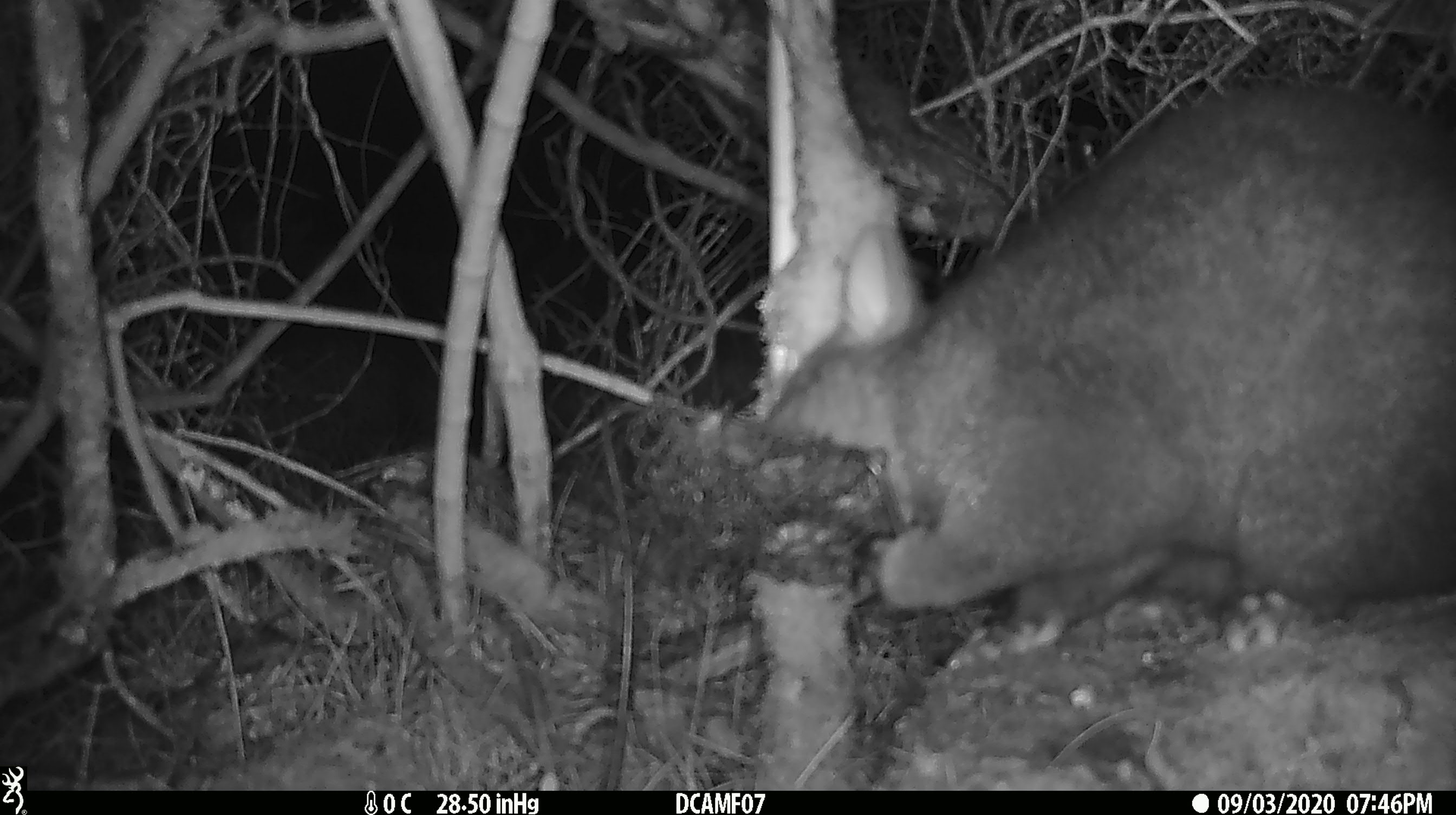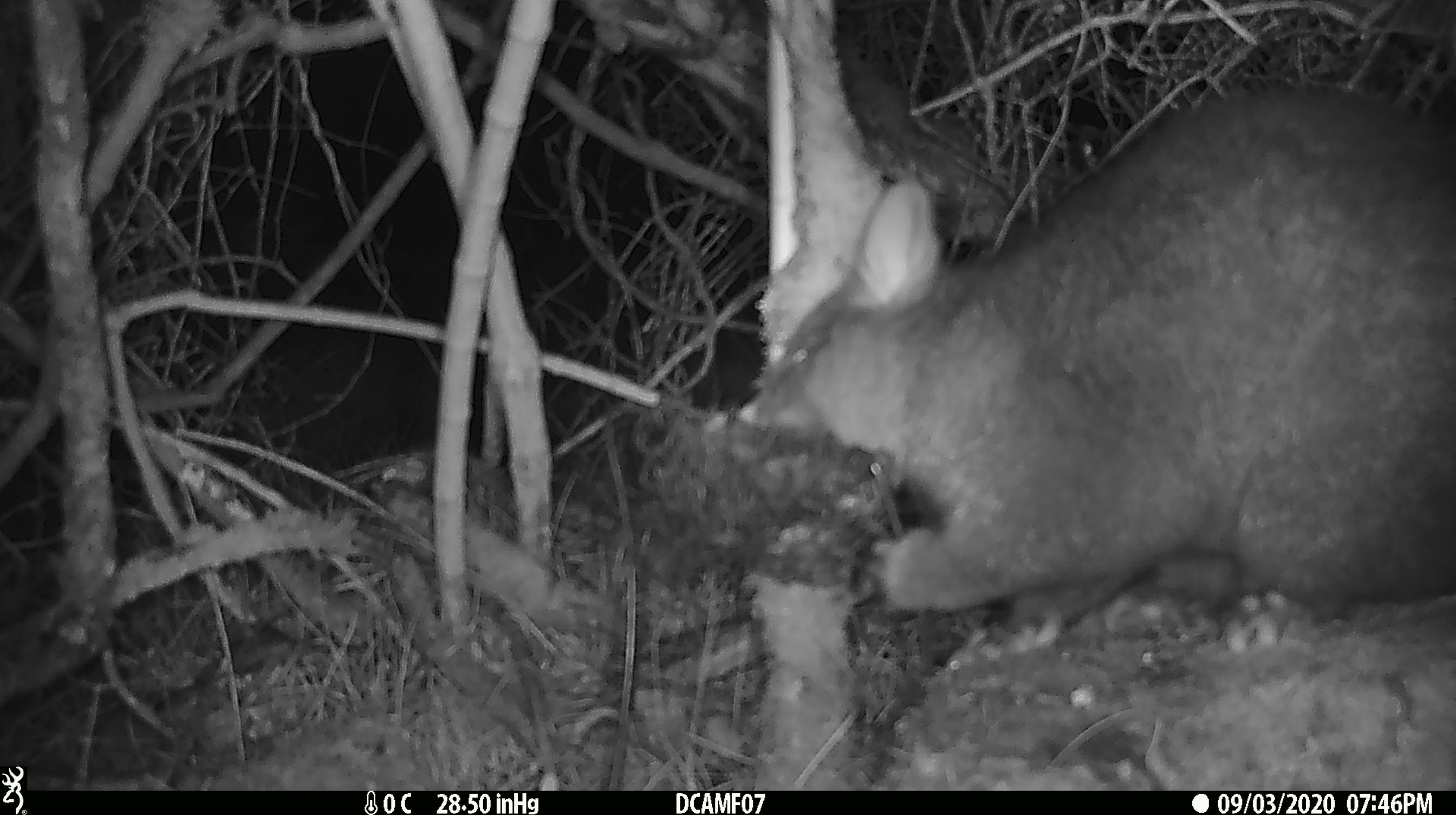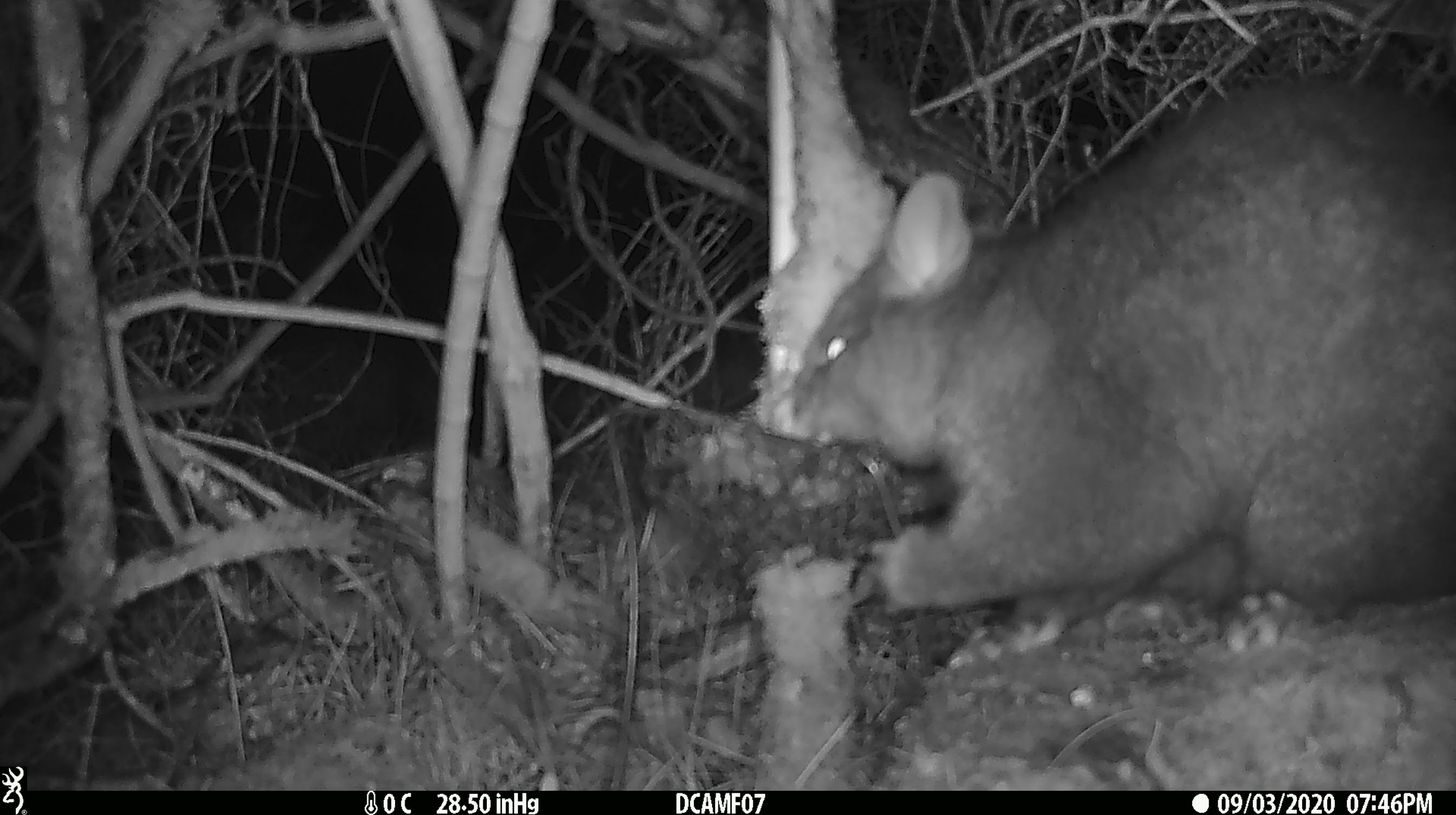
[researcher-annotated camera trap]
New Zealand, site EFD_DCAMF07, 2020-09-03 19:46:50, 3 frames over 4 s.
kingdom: Animalia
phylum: Chordata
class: Mammalia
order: Diprotodontia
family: Phalangeridae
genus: Trichosurus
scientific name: Trichosurus vulpecula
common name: common brushtail possum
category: possum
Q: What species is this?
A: Possum (common brushtail possum) (Trichosurus vulpecula).